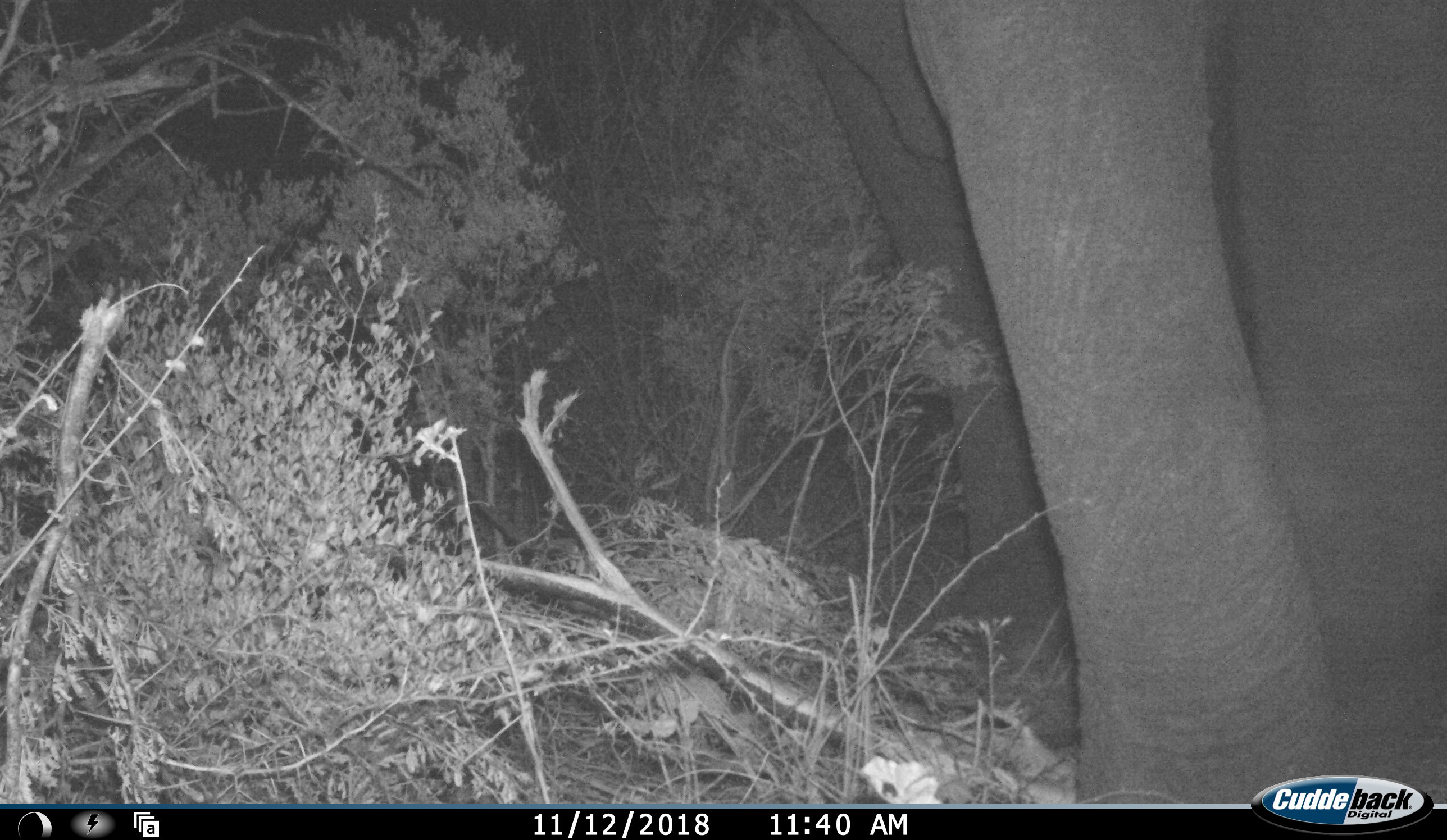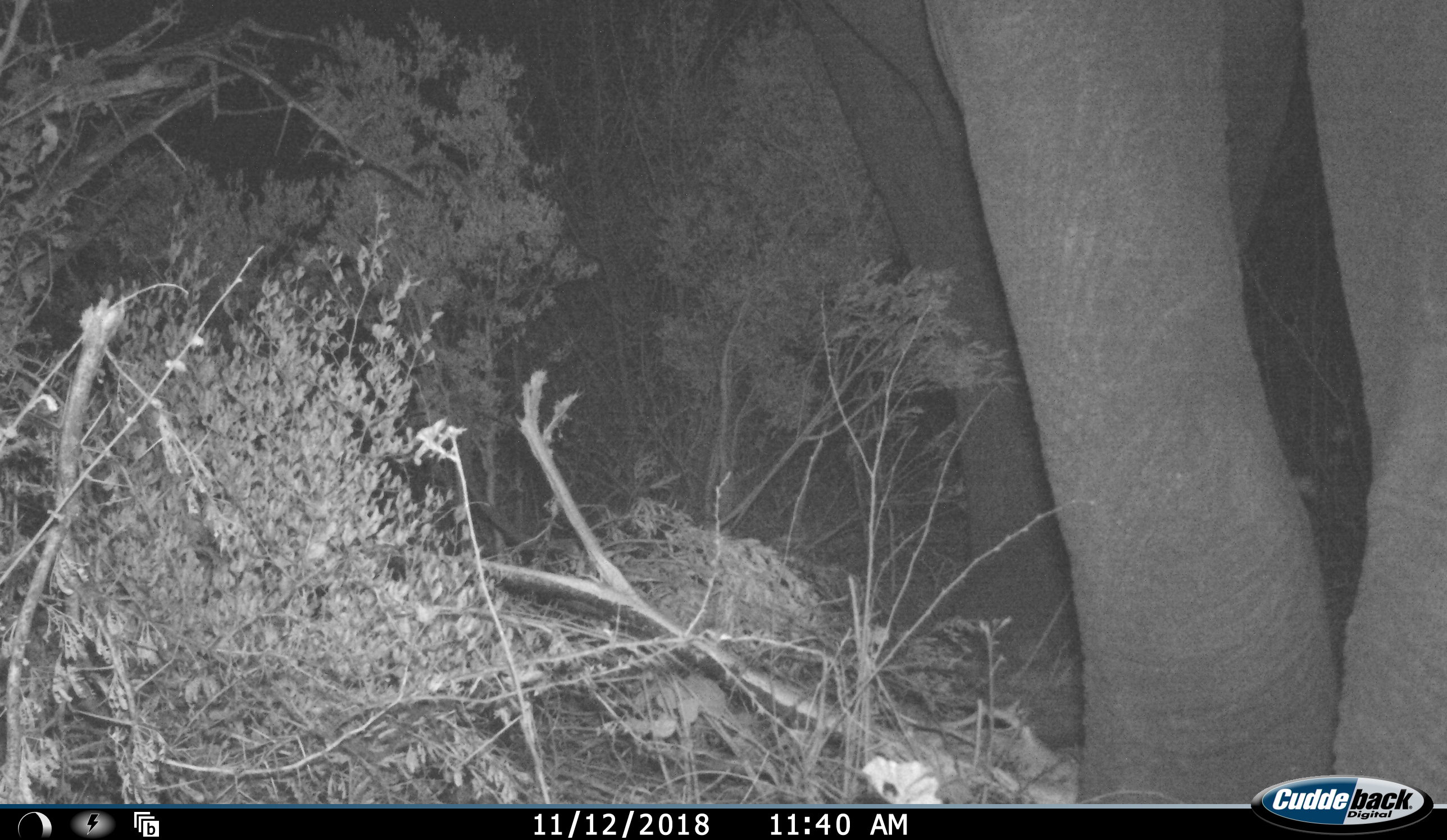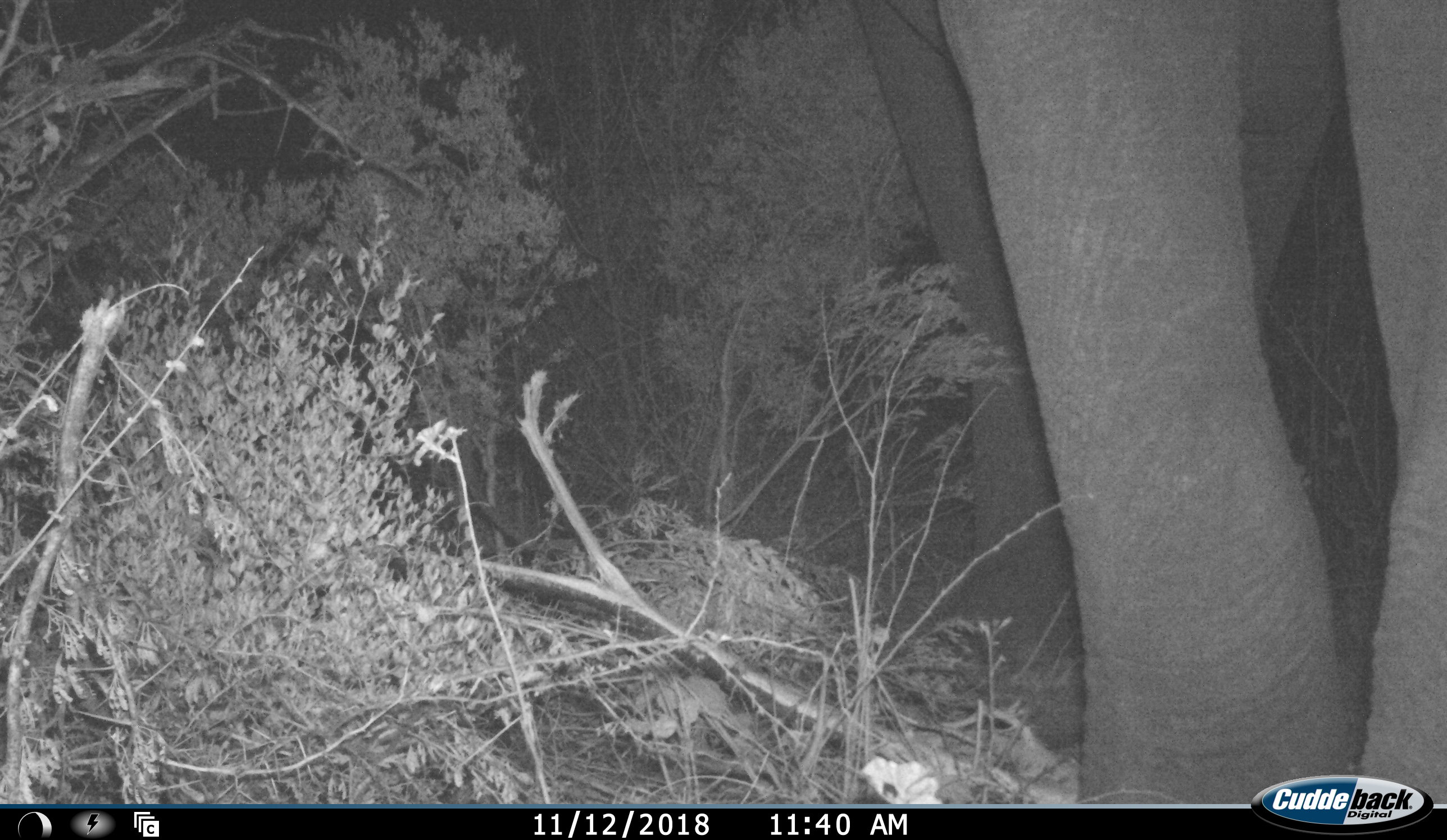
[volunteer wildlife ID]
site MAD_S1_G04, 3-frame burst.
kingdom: Animalia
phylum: Chordata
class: Mammalia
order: Proboscidea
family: Elephantidae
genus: Loxodonta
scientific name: Loxodonta africana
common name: african bush elephant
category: elephant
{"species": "elephant (african bush elephant) (Loxodonta africana)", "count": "1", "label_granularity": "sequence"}